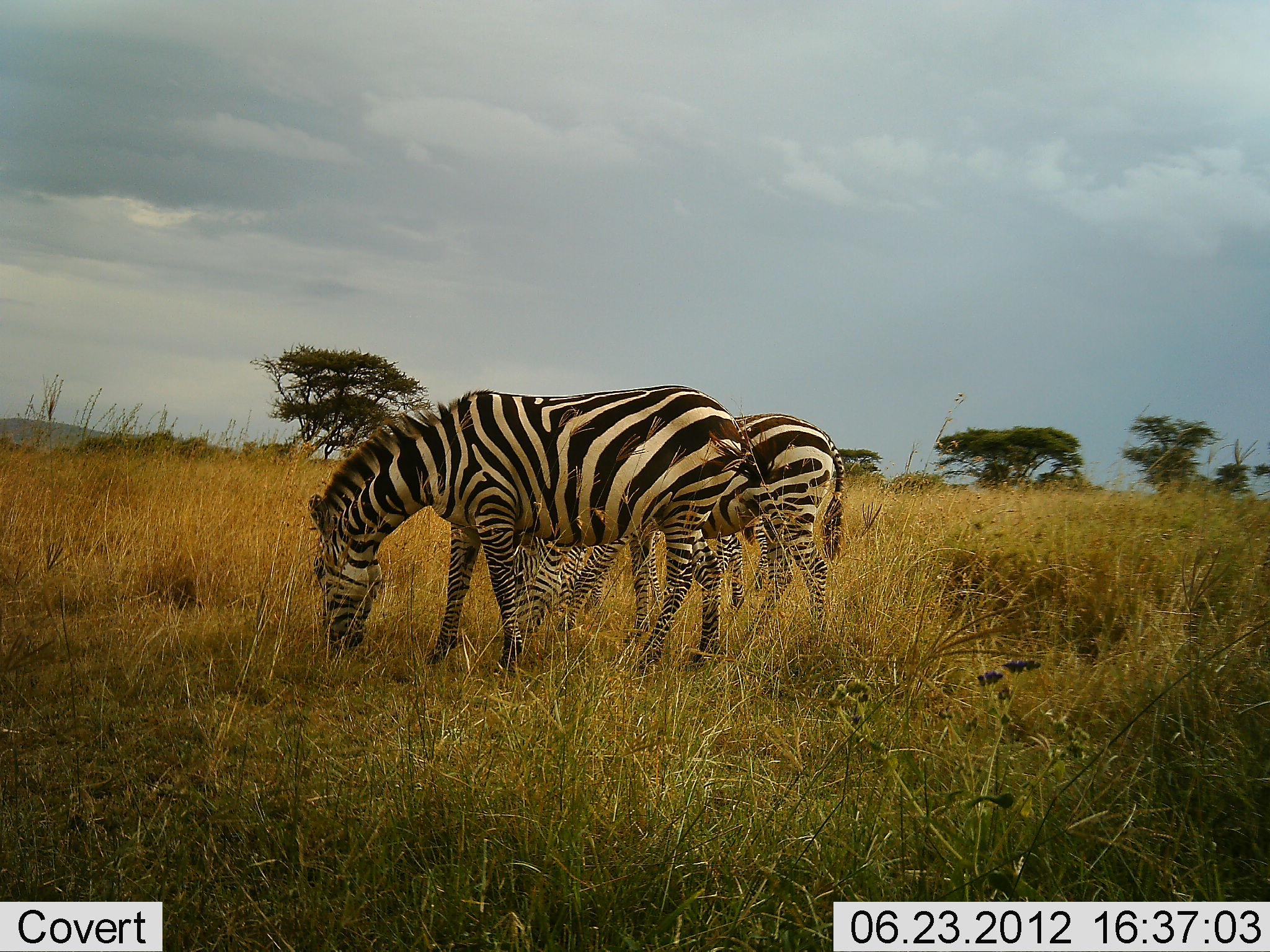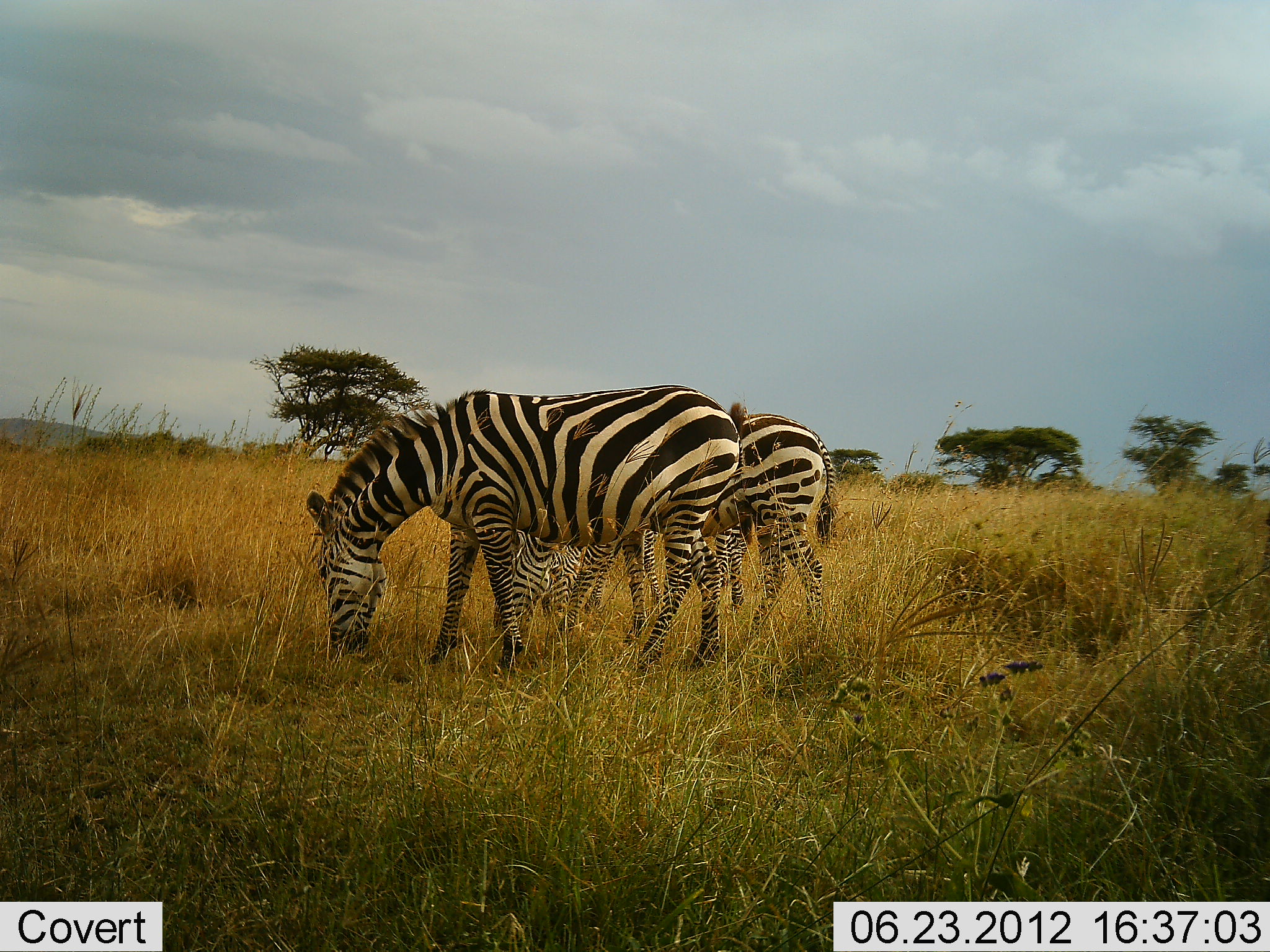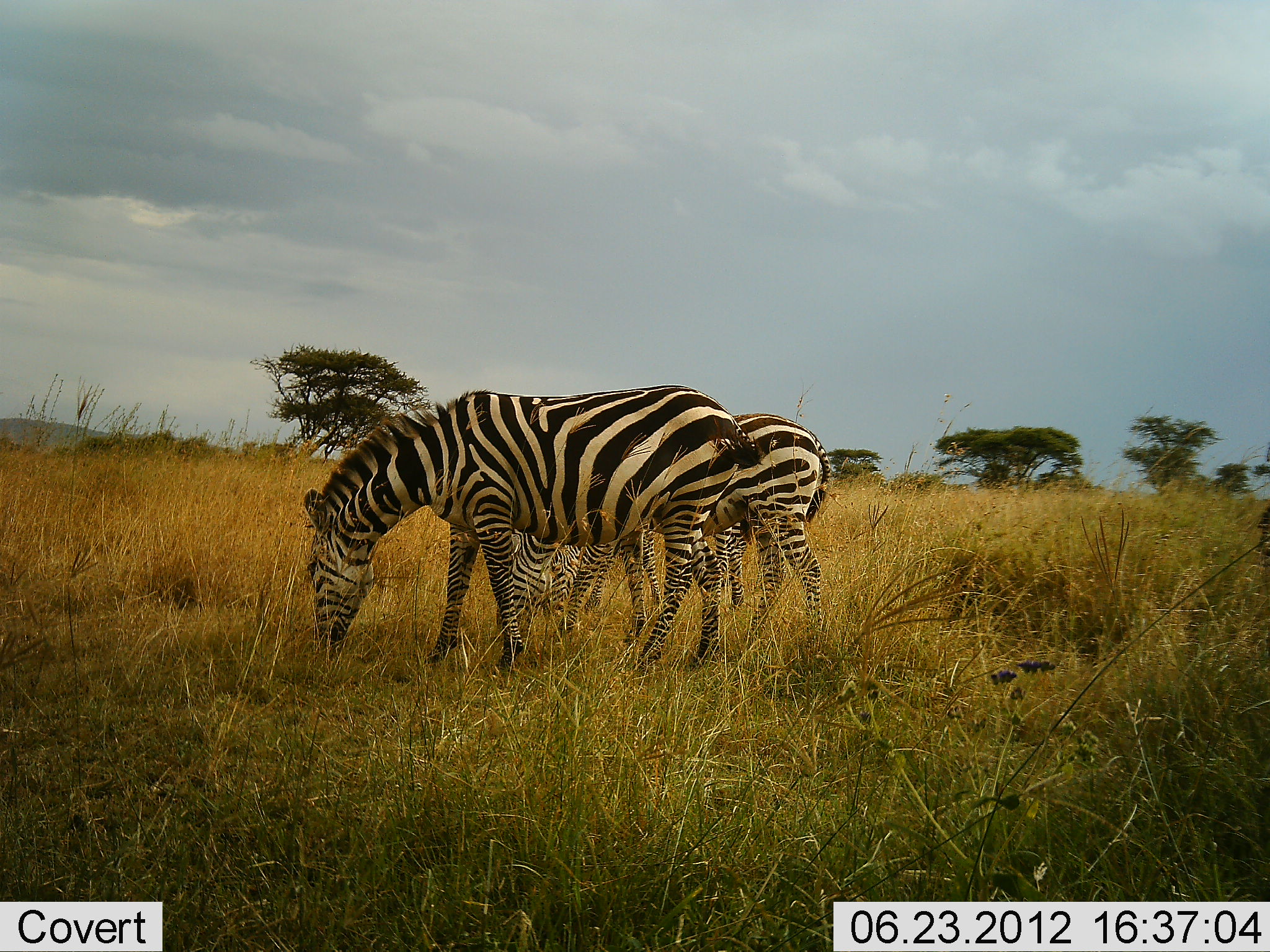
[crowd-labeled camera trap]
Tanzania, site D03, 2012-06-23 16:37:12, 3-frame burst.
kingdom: Animalia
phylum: Chordata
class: Mammalia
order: Perissodactyla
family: Equidae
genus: Equus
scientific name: Equus quagga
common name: plains zebra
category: zebra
Zebra (plains zebra) (Equus quagga), count 3. Behavior (volunteer vote fractions): standing 50%, resting 0%, moving 0%, interacting 0%. Young present (vote fraction): 0%. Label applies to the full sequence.